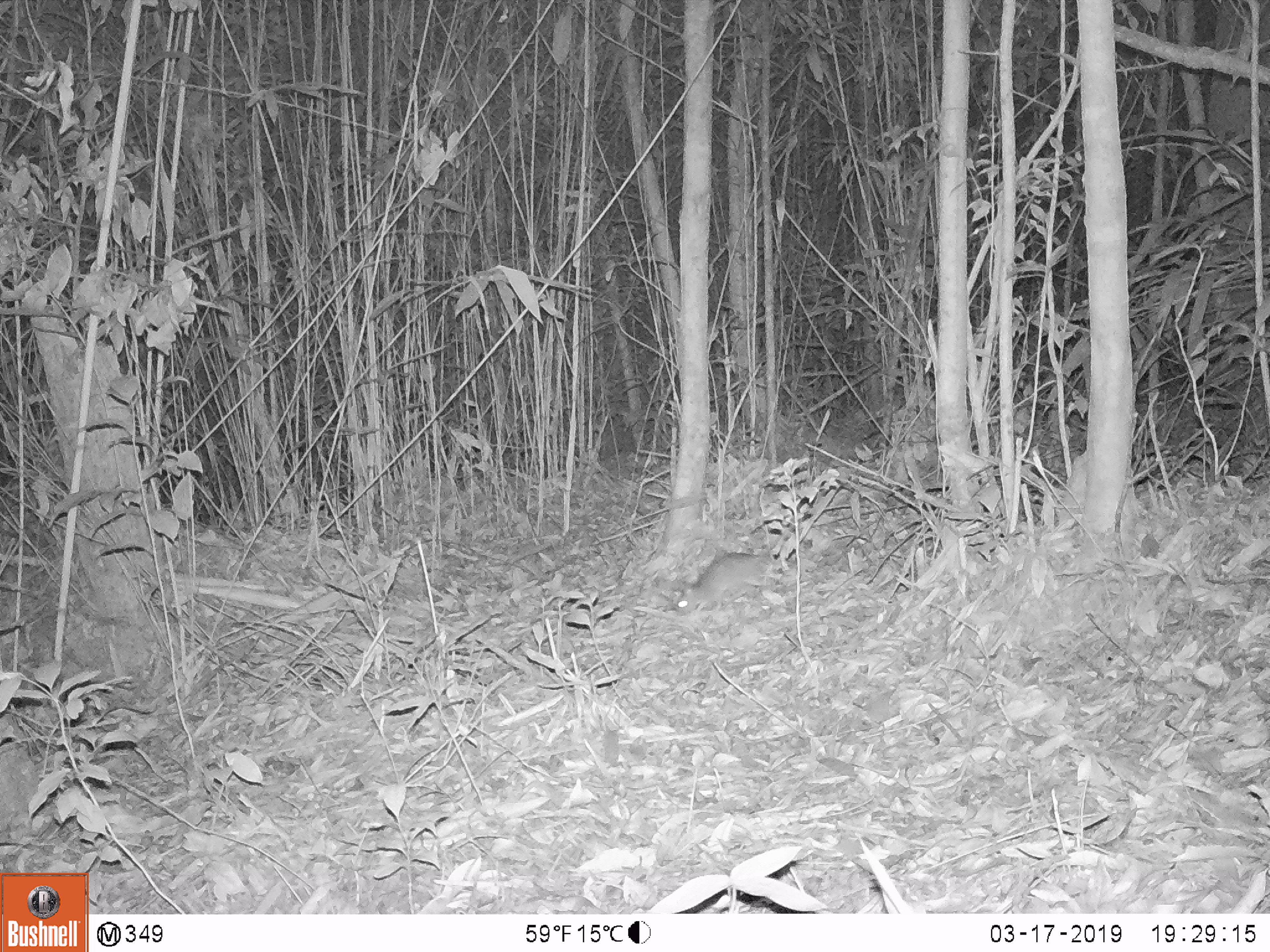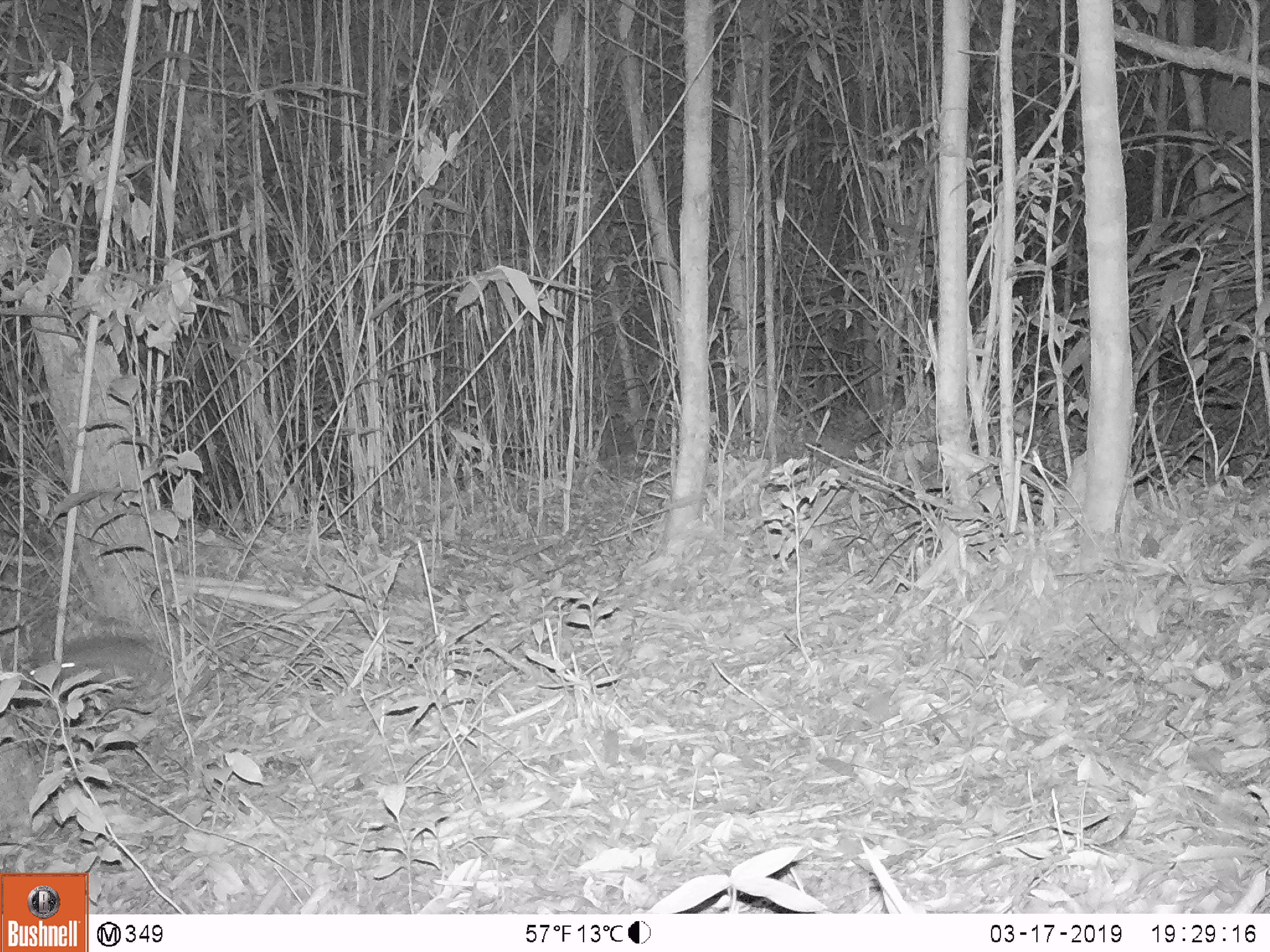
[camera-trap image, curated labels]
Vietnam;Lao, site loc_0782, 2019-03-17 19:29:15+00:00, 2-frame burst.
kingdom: Animalia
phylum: Chordata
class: Mammalia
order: Rodentia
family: Muridae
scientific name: Muridae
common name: old-world mice and rats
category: unidentified murid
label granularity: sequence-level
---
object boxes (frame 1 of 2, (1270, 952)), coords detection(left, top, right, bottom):
unidentified murid: detection(677, 522, 796, 616)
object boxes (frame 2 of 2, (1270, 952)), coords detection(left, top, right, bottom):
unidentified murid: detection(28, 633, 169, 689)